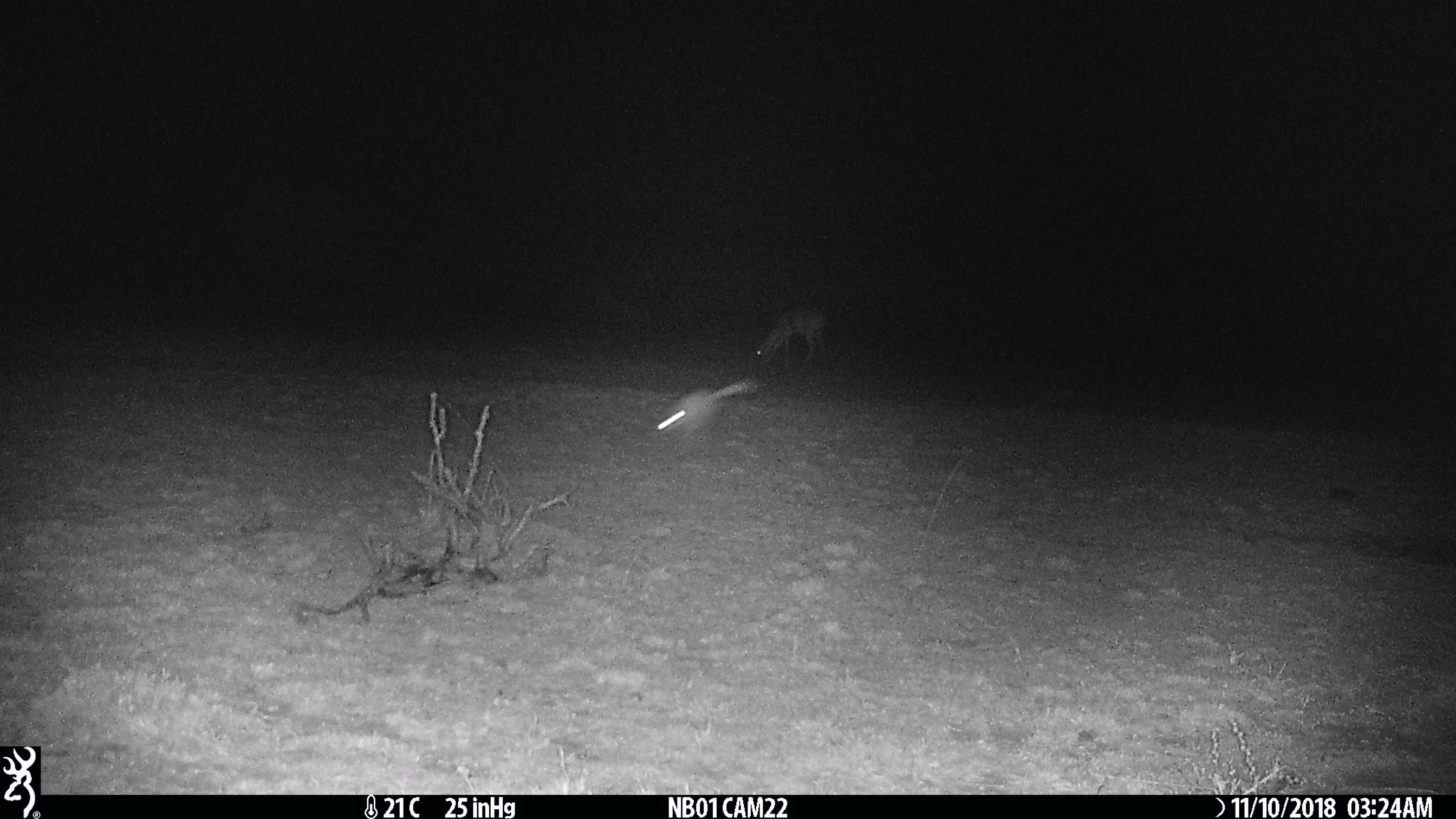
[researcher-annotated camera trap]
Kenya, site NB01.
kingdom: Animalia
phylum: Chordata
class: Mammalia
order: Artiodactyla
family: Bovidae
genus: Aepyceros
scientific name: Aepyceros melampus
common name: impala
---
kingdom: Animalia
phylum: Chordata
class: Mammalia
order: Rodentia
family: Pedetidae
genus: Pedetes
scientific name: Pedetes capensis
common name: springhare